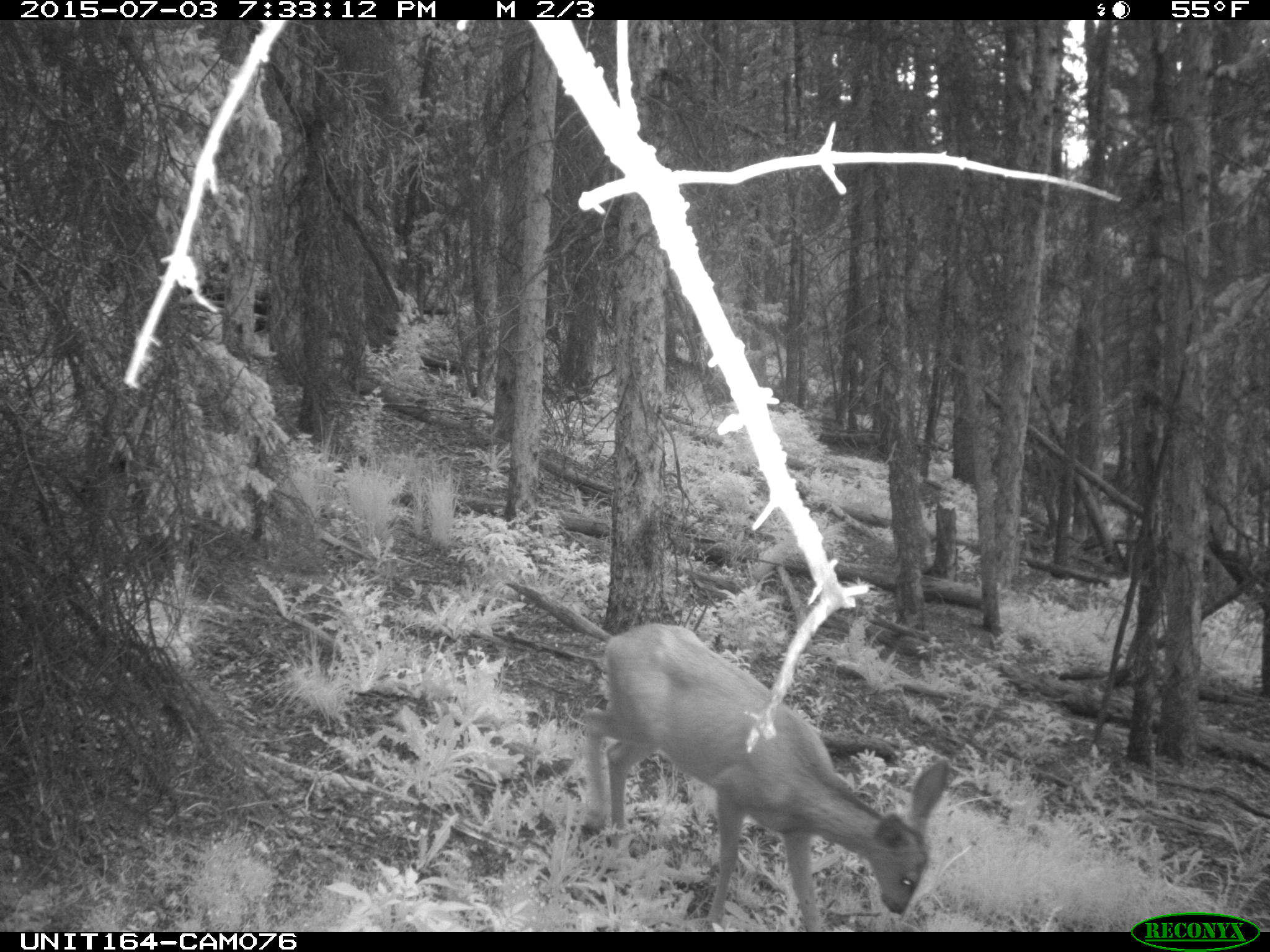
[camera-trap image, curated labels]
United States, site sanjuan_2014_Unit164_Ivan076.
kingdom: Animalia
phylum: Chordata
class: Mammalia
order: Artiodactyla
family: Cervidae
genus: Odocoileus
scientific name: Odocoileus hemionus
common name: mule deer